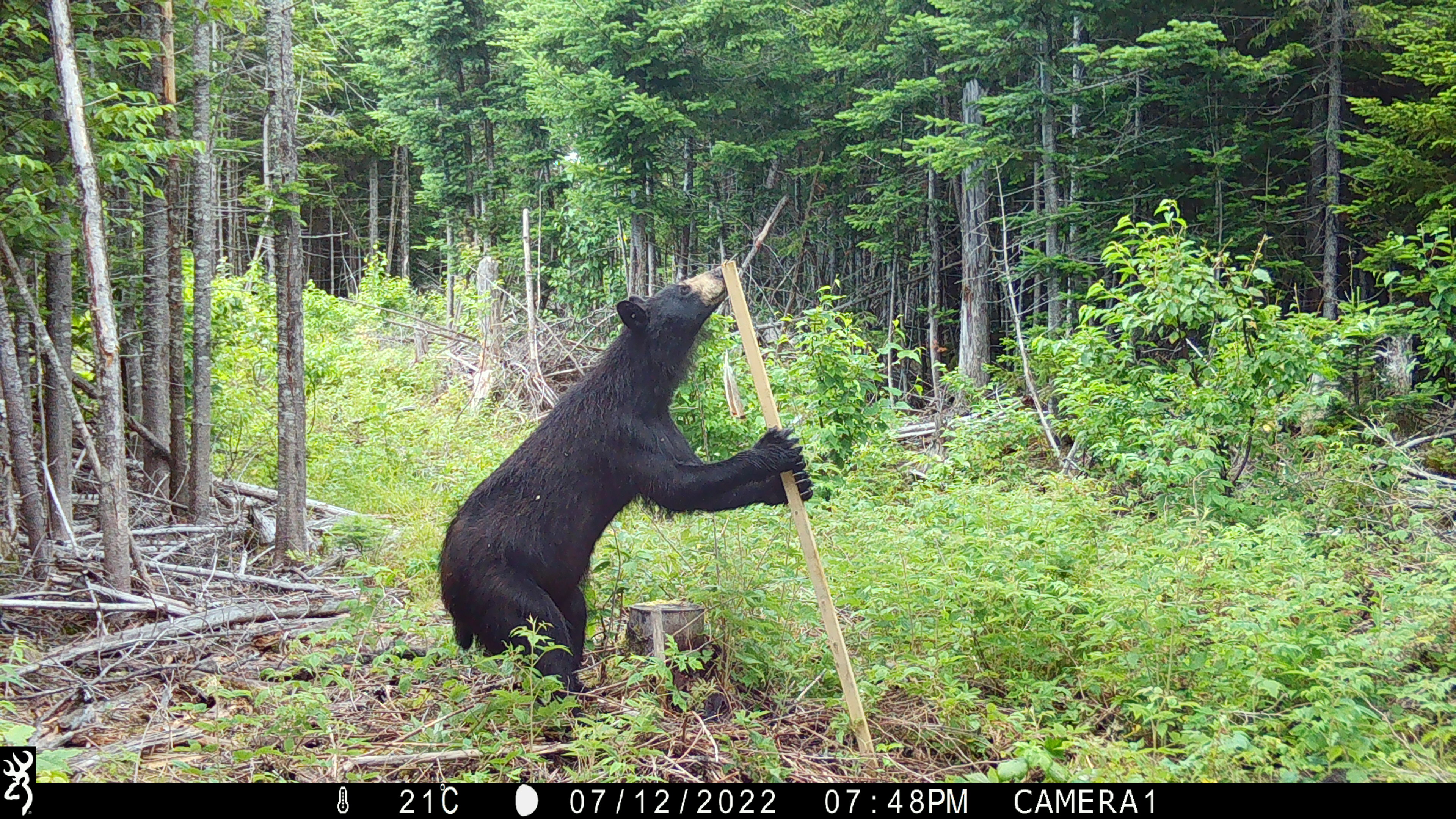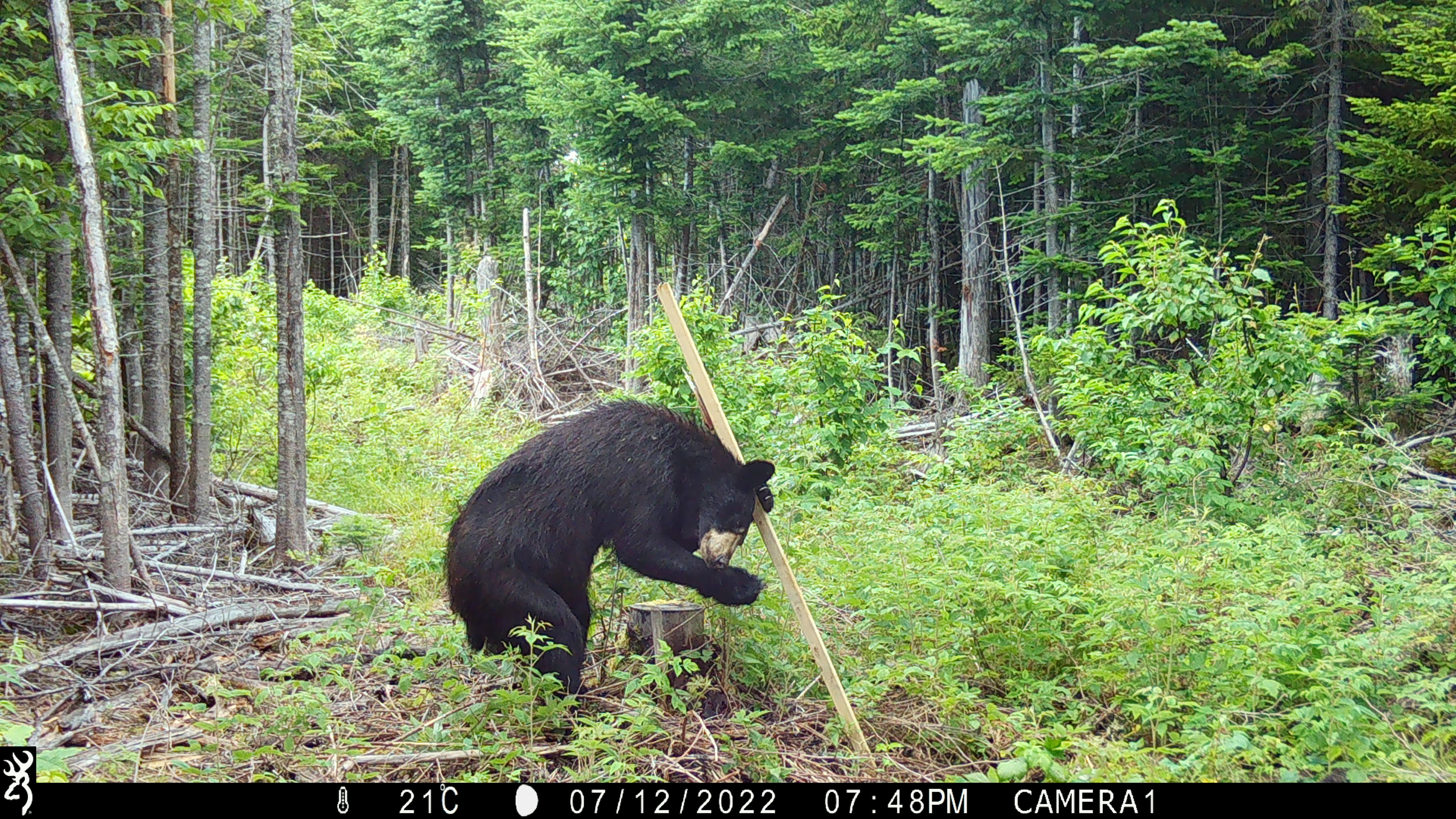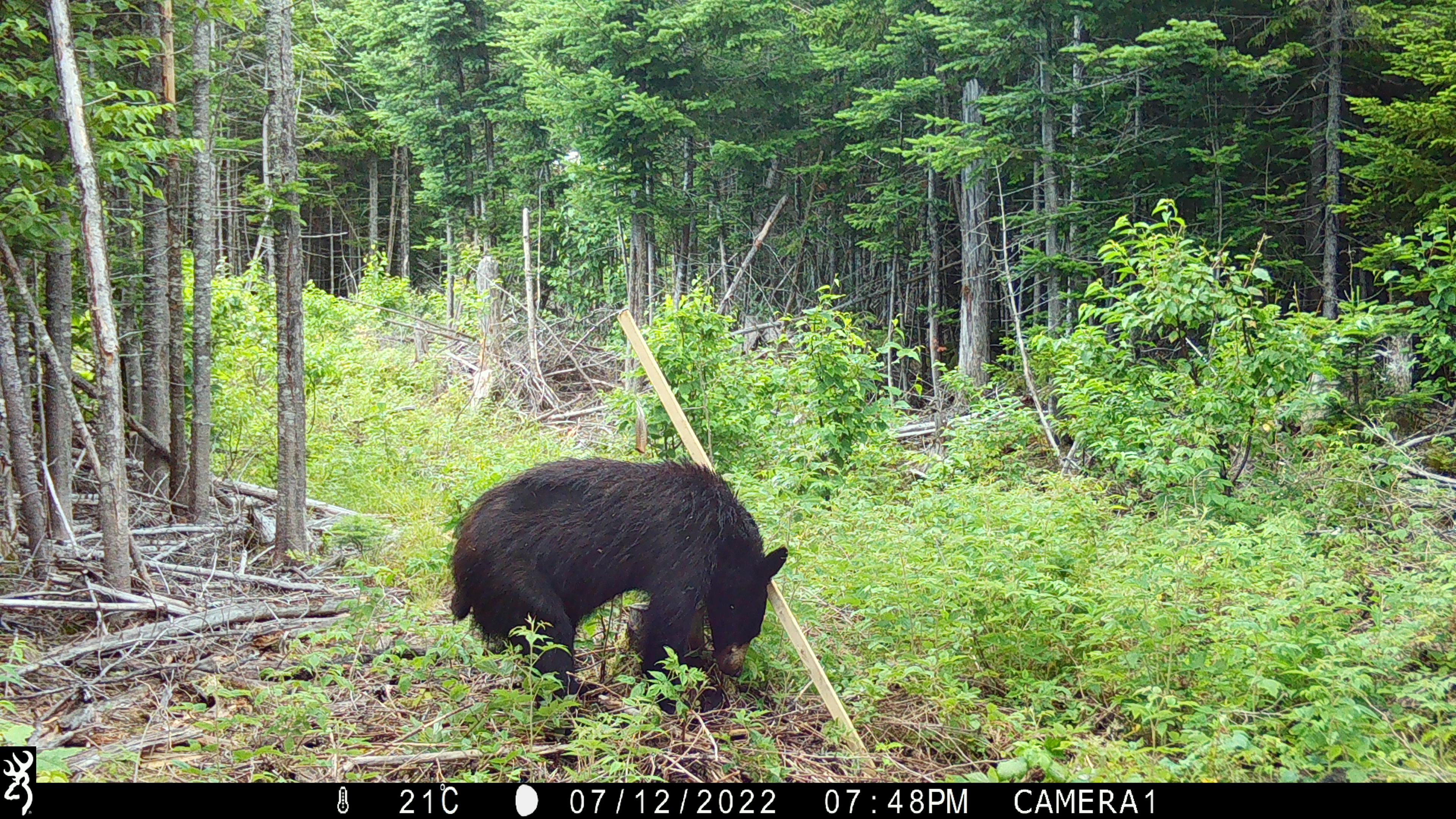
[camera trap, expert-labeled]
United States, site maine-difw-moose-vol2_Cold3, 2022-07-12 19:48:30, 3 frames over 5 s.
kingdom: Animalia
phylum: Chordata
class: Mammalia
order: Carnivora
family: Ursidae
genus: Ursus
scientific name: Ursus americanus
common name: black bear